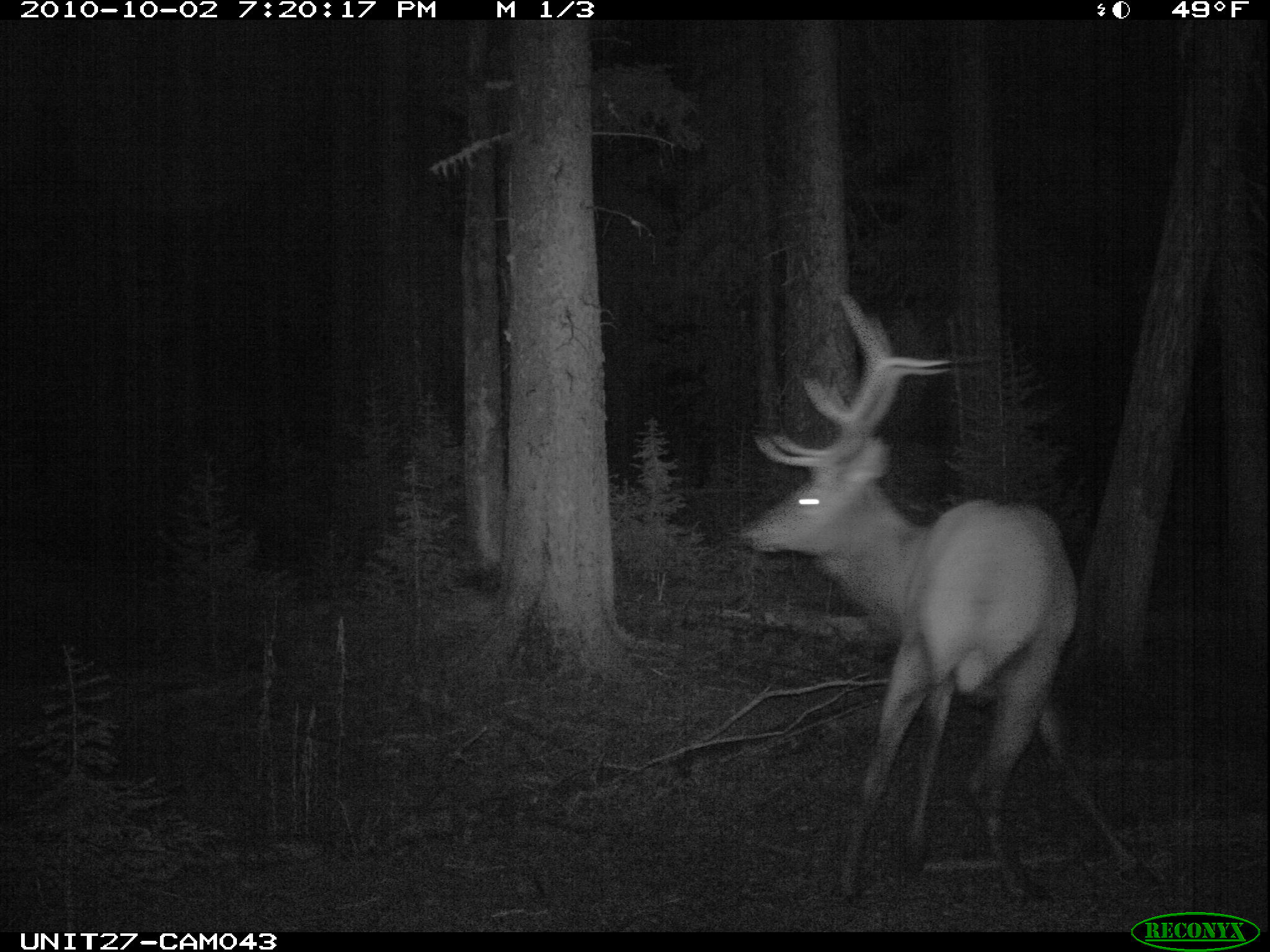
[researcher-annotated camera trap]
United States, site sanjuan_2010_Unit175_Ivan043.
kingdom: Animalia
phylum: Chordata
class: Mammalia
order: Artiodactyla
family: Cervidae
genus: Cervus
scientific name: Cervus elaphus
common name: red deer